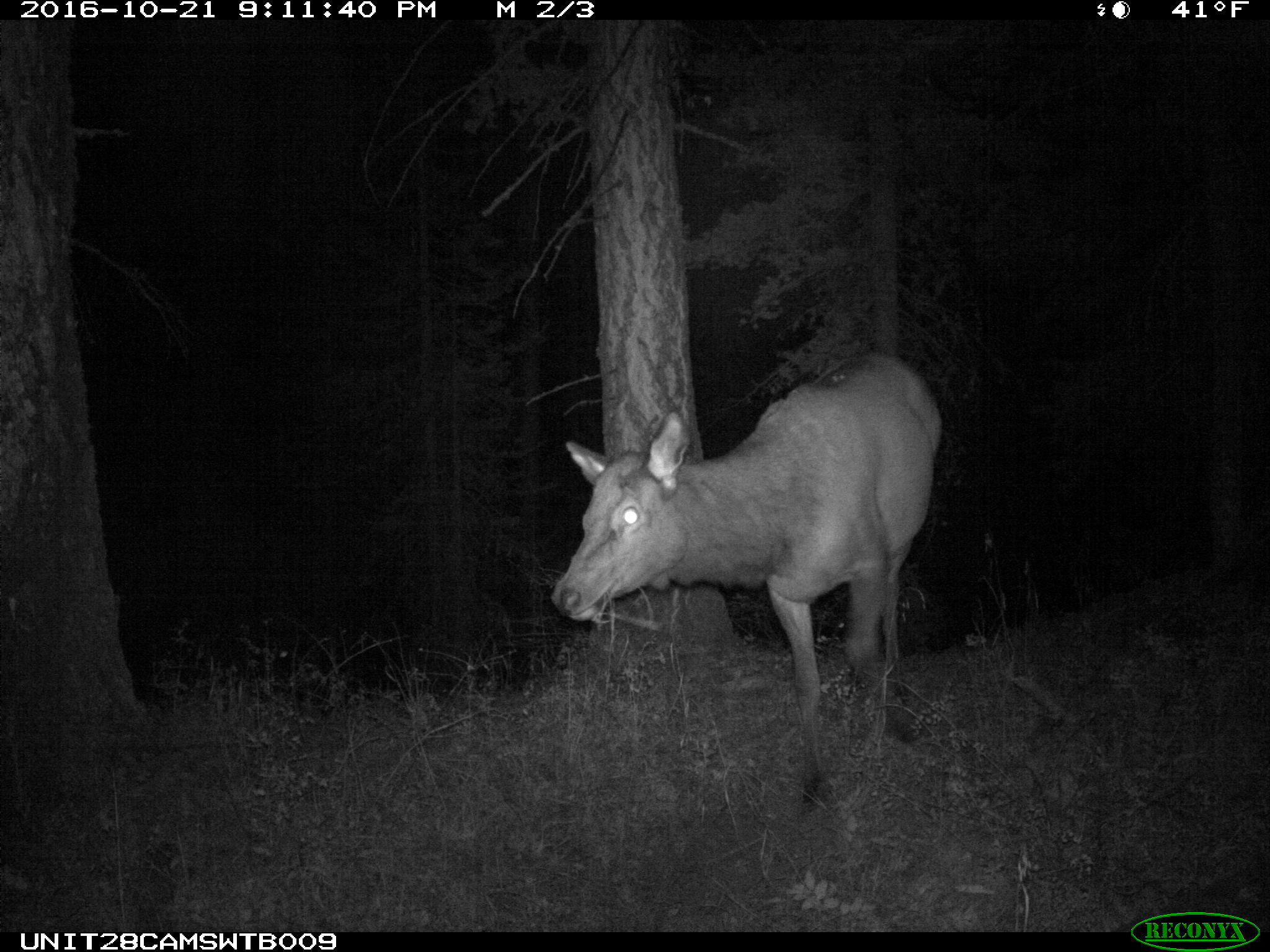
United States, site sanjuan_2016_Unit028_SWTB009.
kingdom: Animalia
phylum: Chordata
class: Mammalia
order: Artiodactyla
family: Cervidae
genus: Cervus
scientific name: Cervus elaphus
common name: red deer